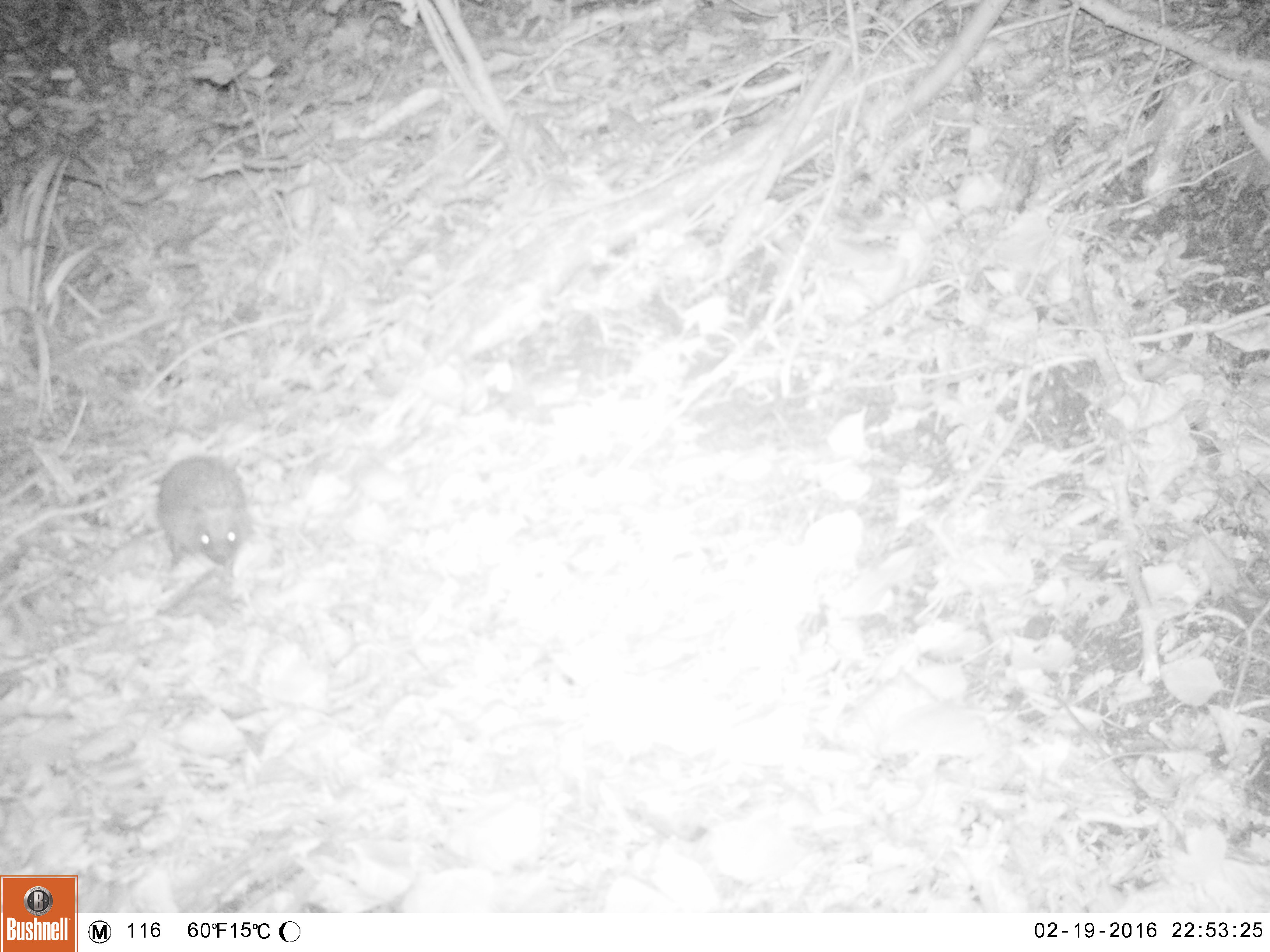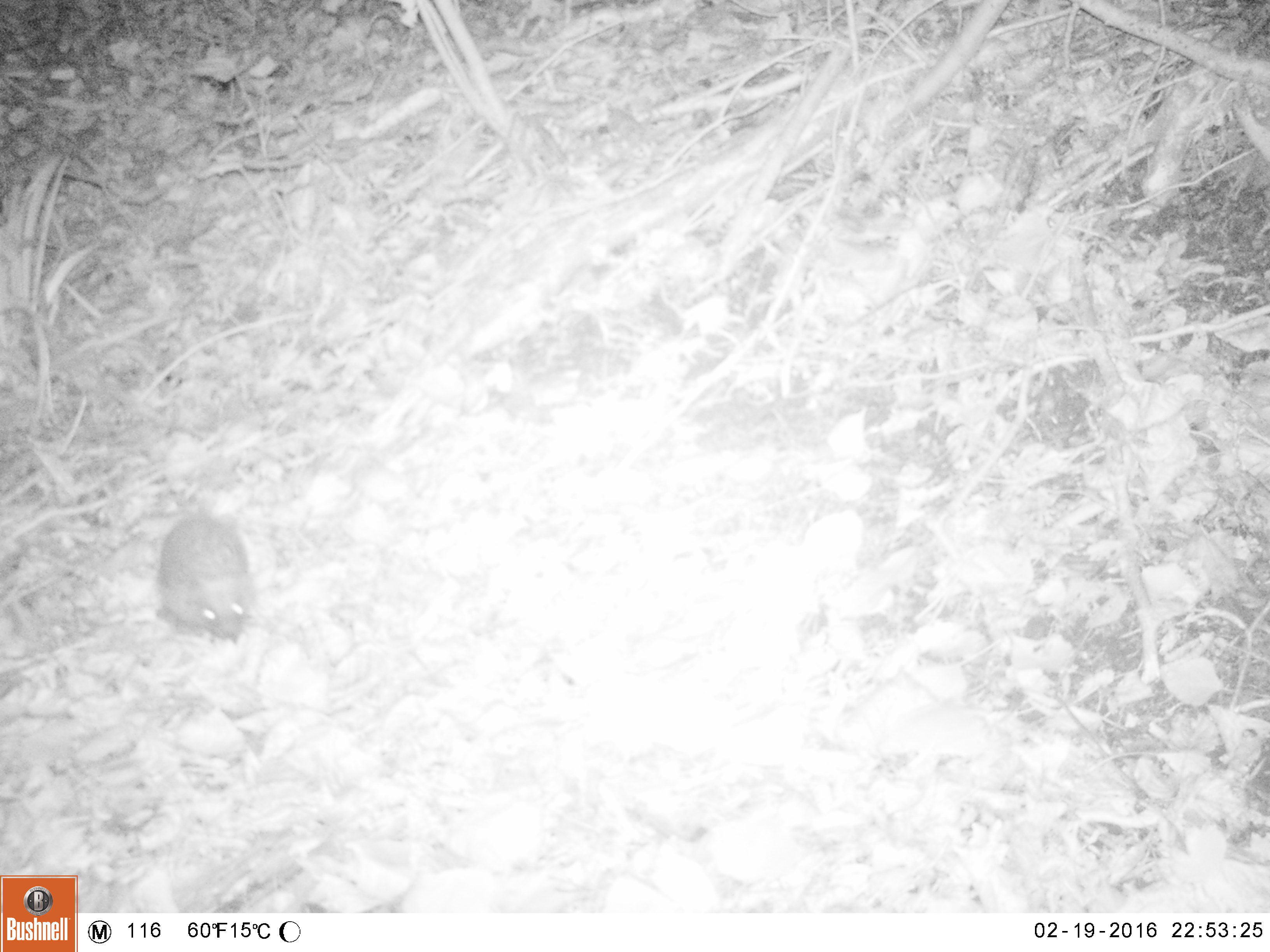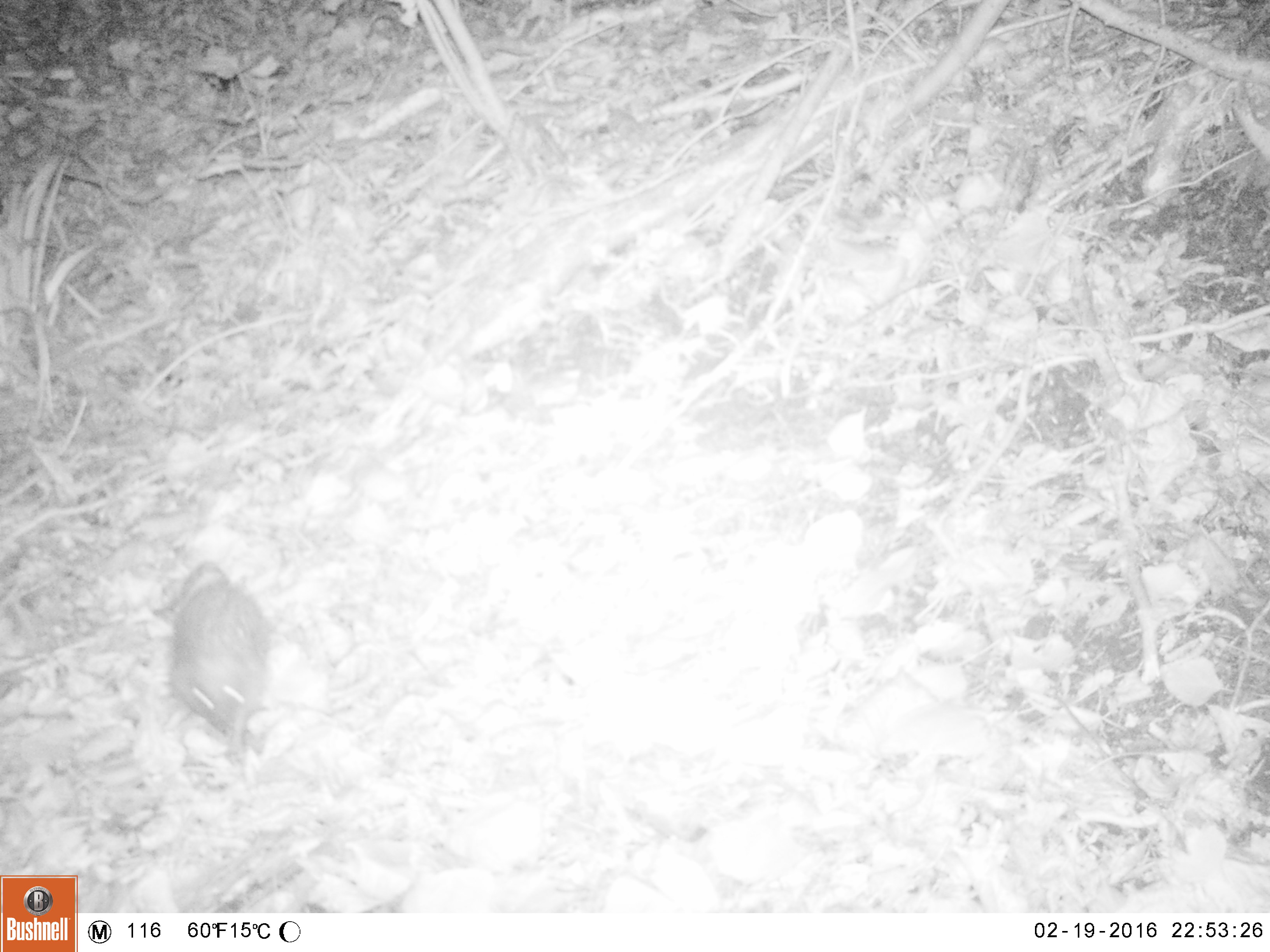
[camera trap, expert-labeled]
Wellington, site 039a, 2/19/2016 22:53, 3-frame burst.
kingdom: Animalia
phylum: Chordata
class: Mammalia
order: Eulipotyphla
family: Erinaceidae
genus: Erinaceus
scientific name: Erinaceus europaeus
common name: hedgehog